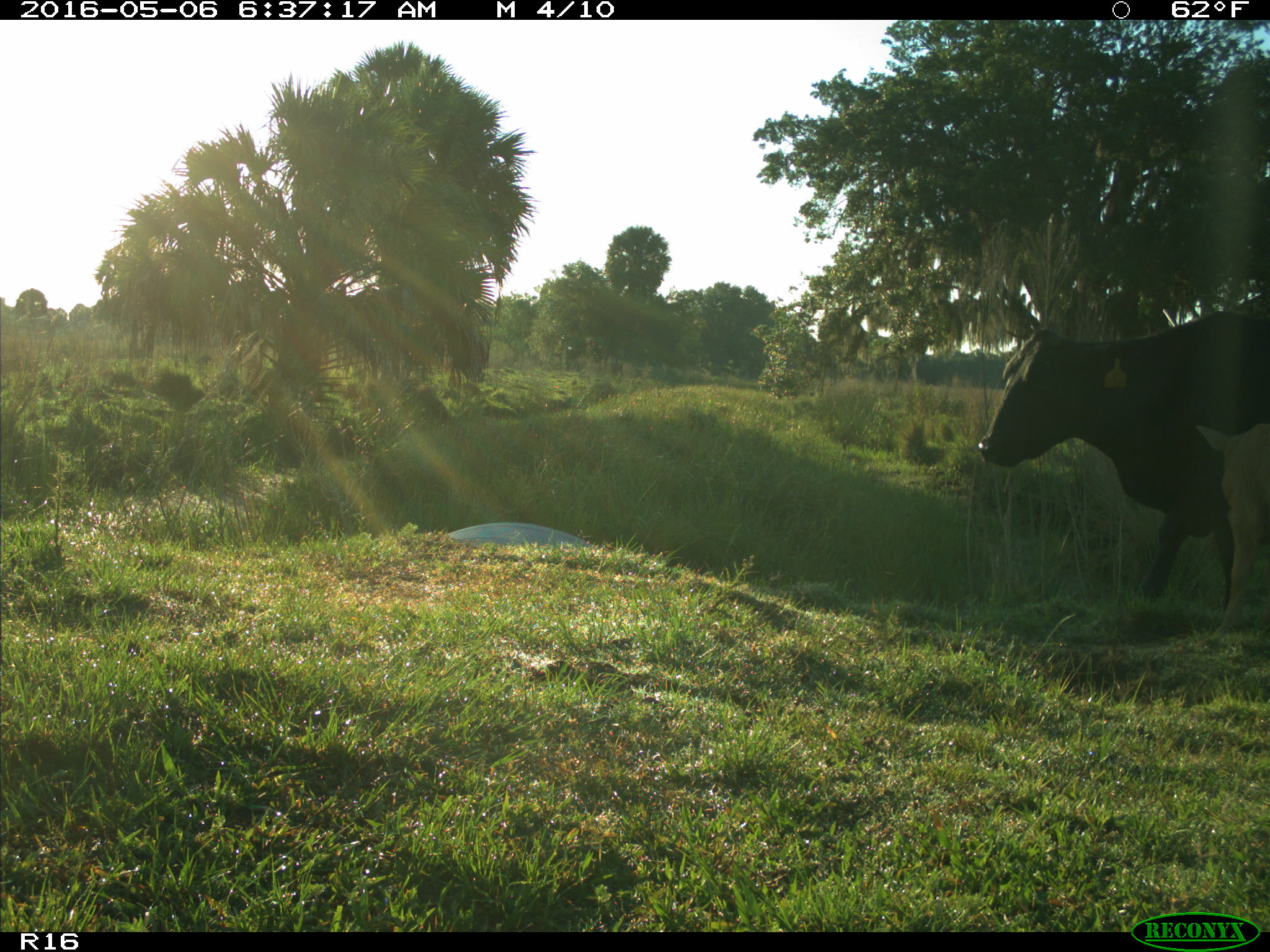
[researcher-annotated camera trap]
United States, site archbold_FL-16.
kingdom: Animalia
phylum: Chordata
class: Mammalia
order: Artiodactyla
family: Bovidae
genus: Bos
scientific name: Bos taurus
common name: domestic cow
Bos taurus (domestic cow).